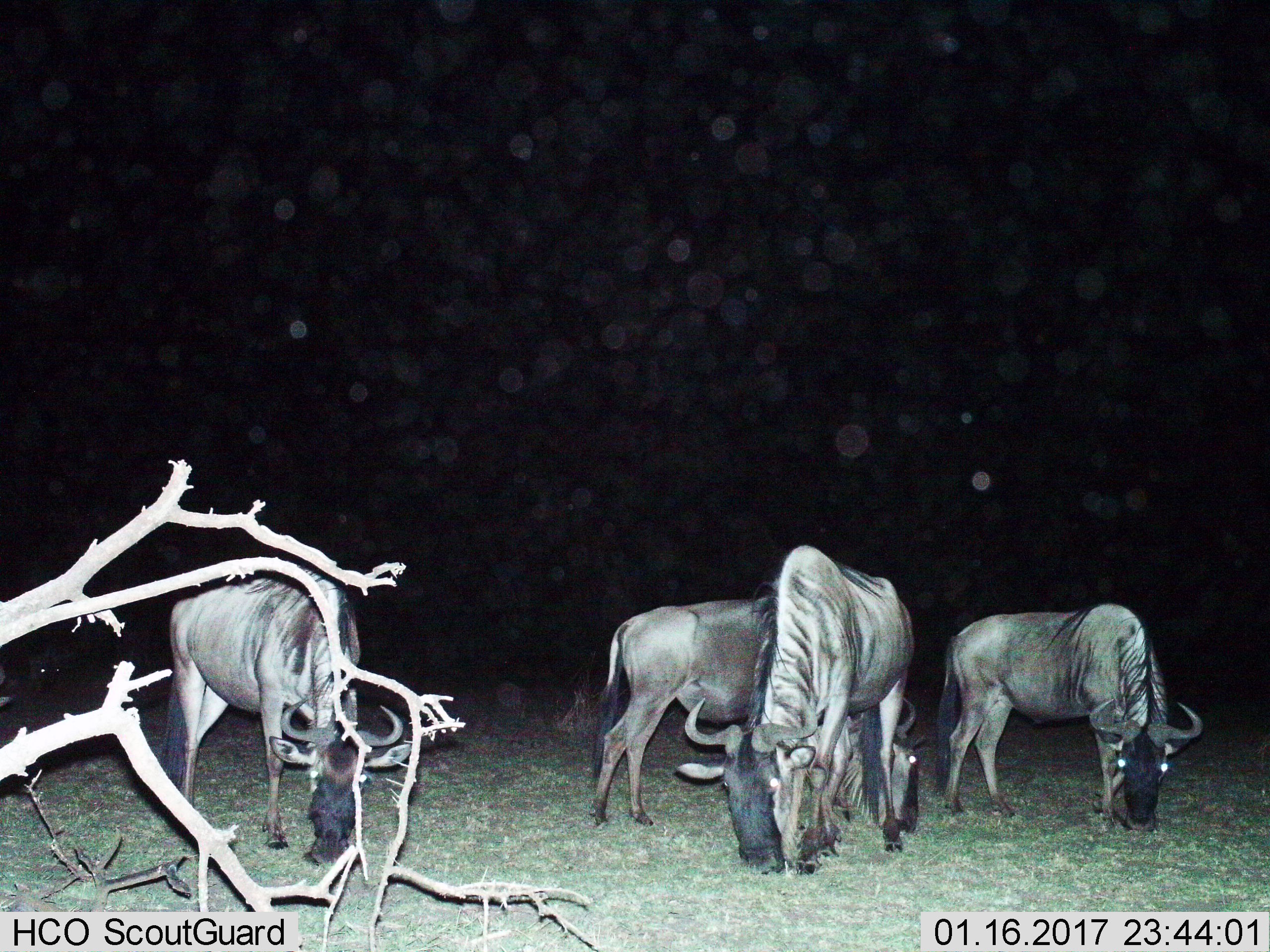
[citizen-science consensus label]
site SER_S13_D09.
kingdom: Animalia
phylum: Chordata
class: Mammalia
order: Artiodactyla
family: Bovidae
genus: Connochaetes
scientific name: Connochaetes taurinus taurinus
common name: blue wildebeest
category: wildebeestblue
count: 4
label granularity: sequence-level